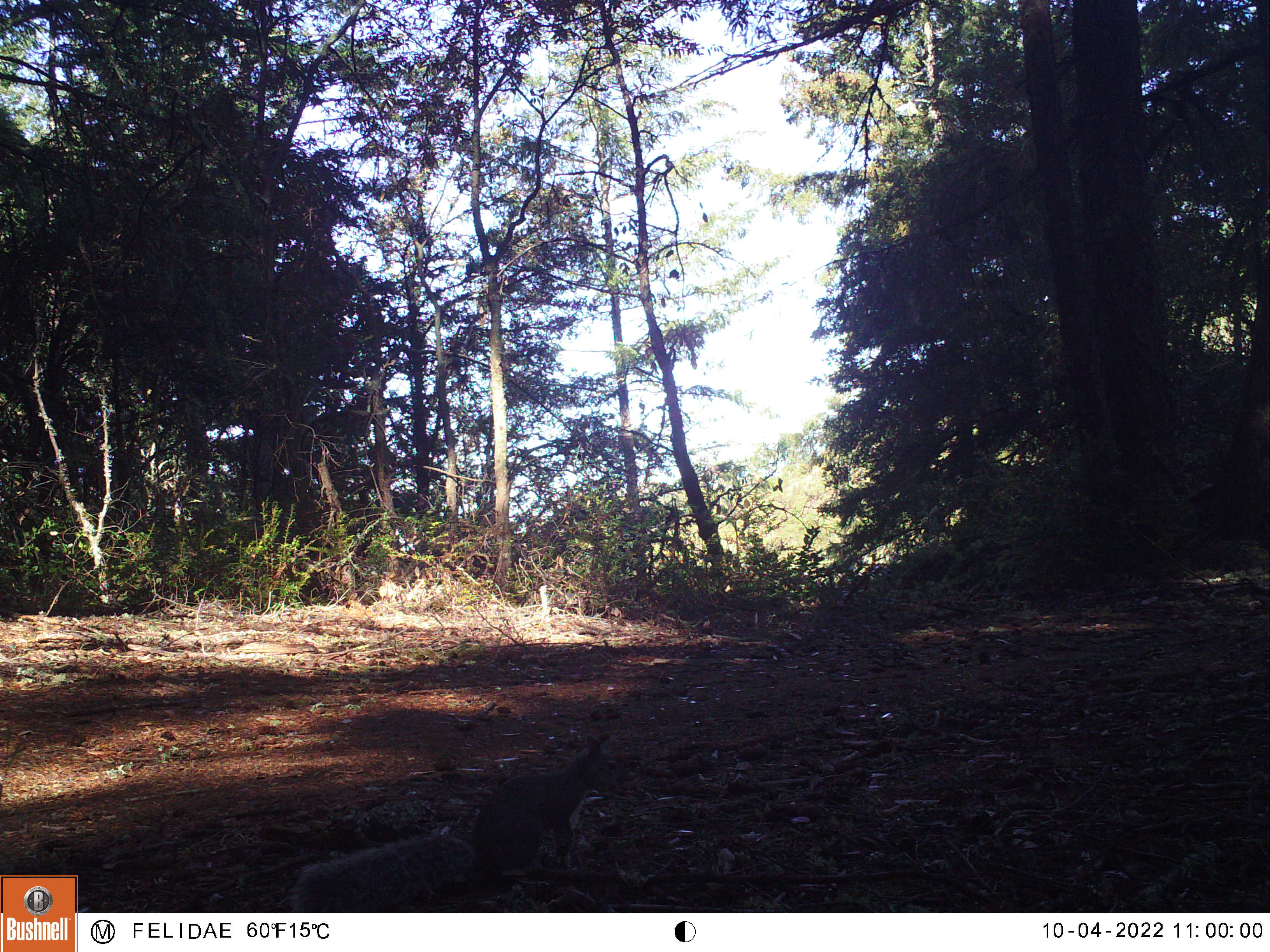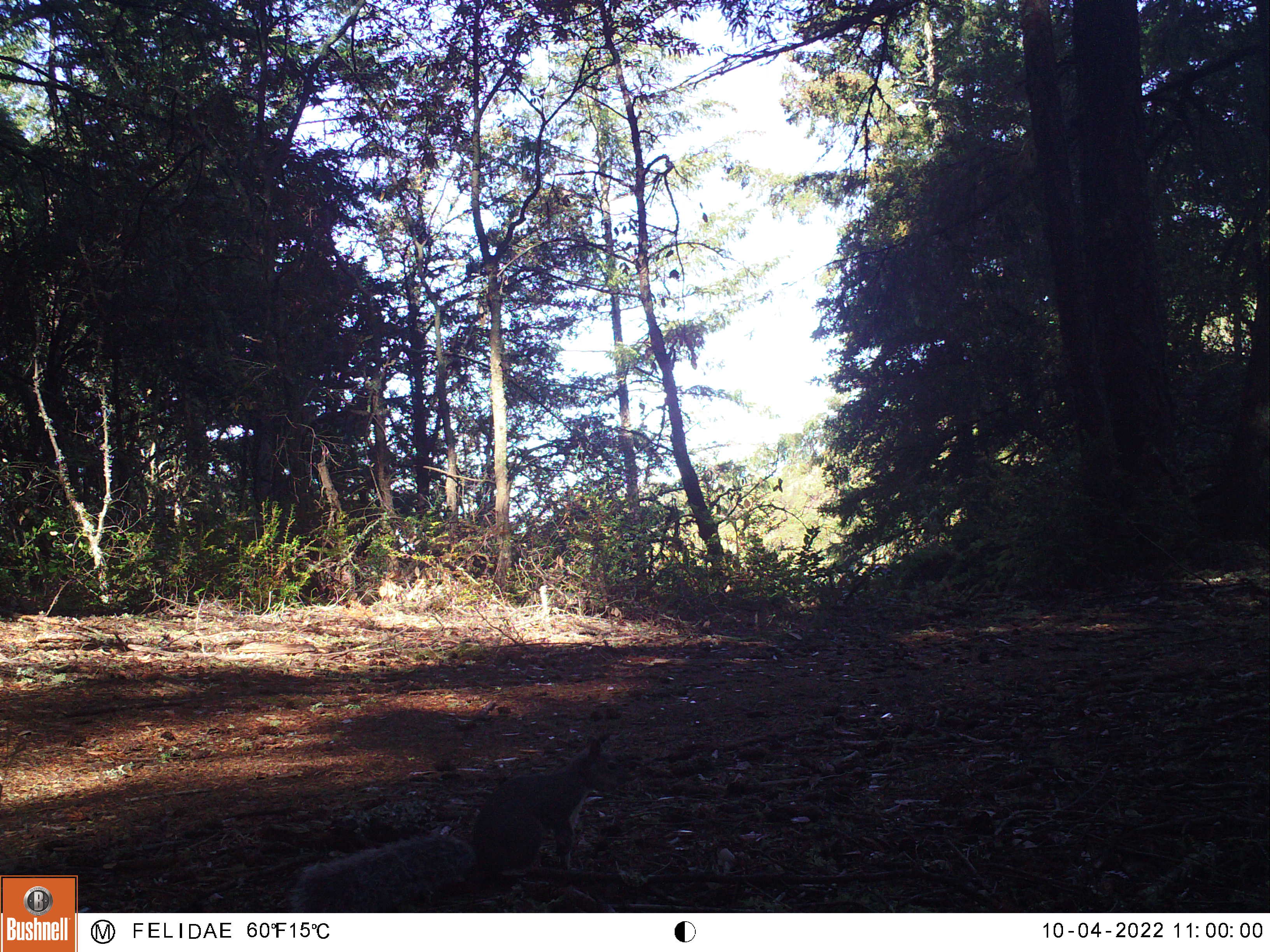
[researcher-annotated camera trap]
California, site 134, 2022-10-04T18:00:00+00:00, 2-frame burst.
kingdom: Animalia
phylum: Chordata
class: Mammalia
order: Rodentia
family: Sciuridae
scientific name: Sciuridae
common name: squirrel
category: unknown squirrel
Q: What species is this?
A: Unknown squirrel (squirrel) (Sciuridae).